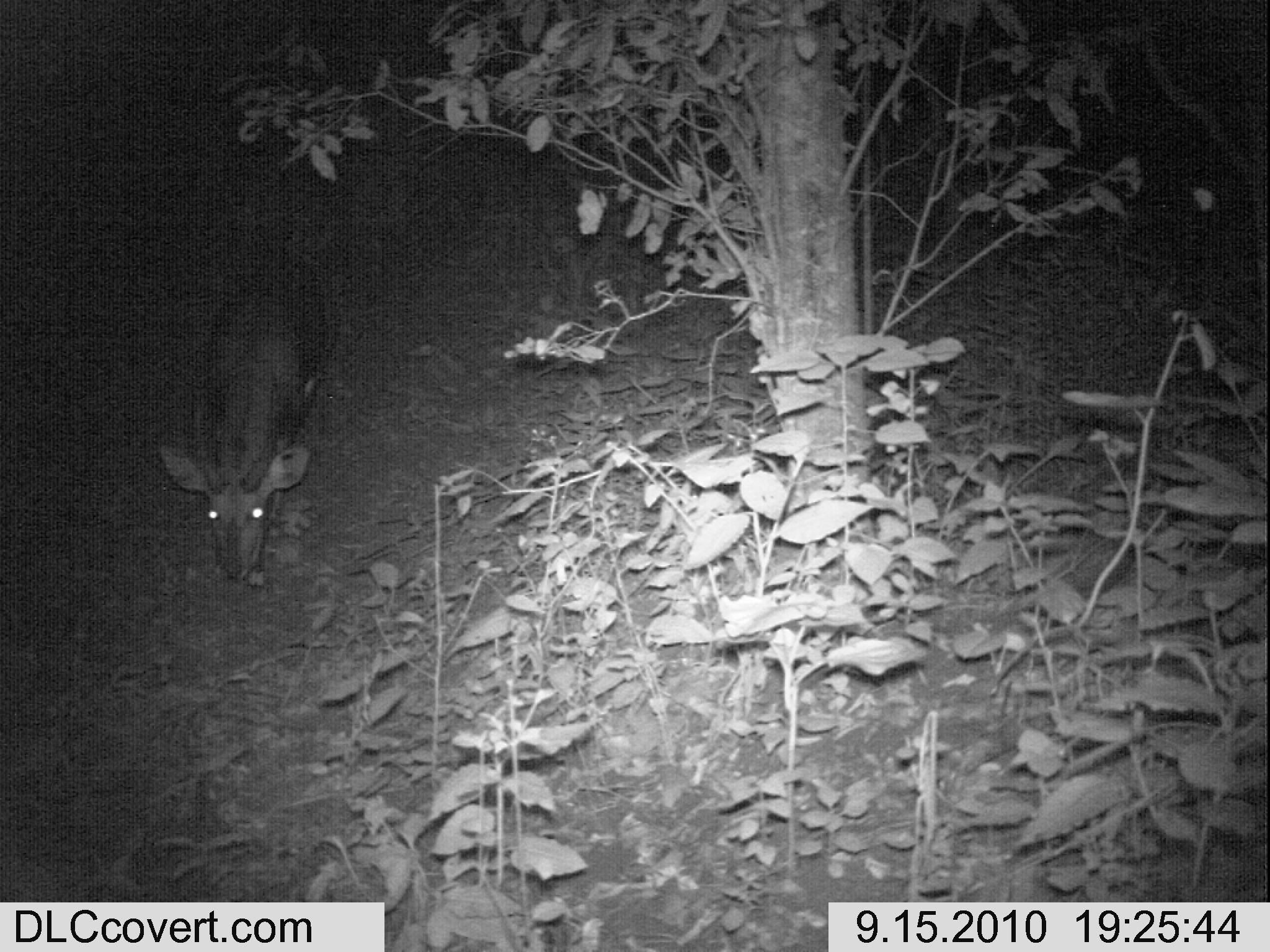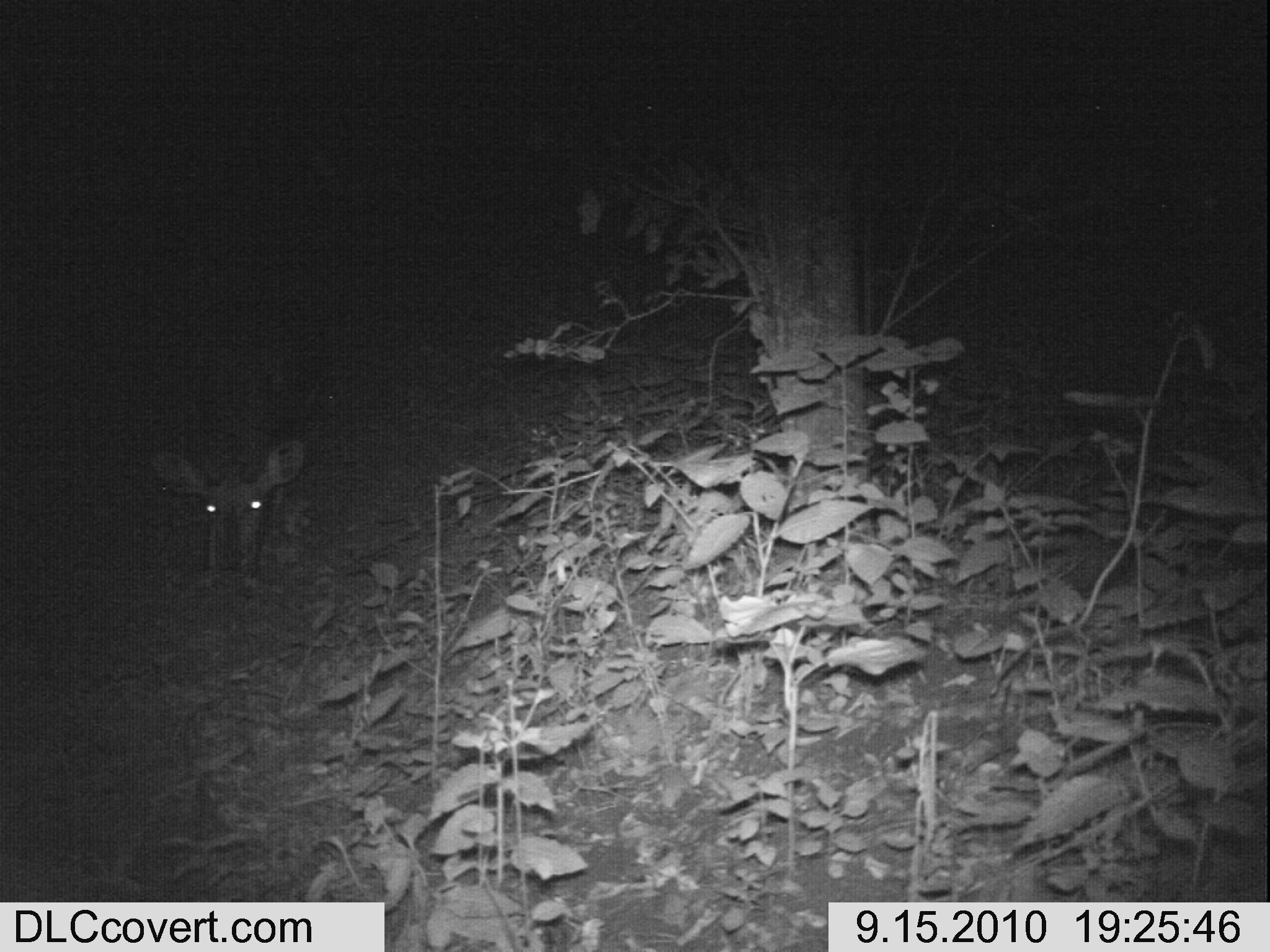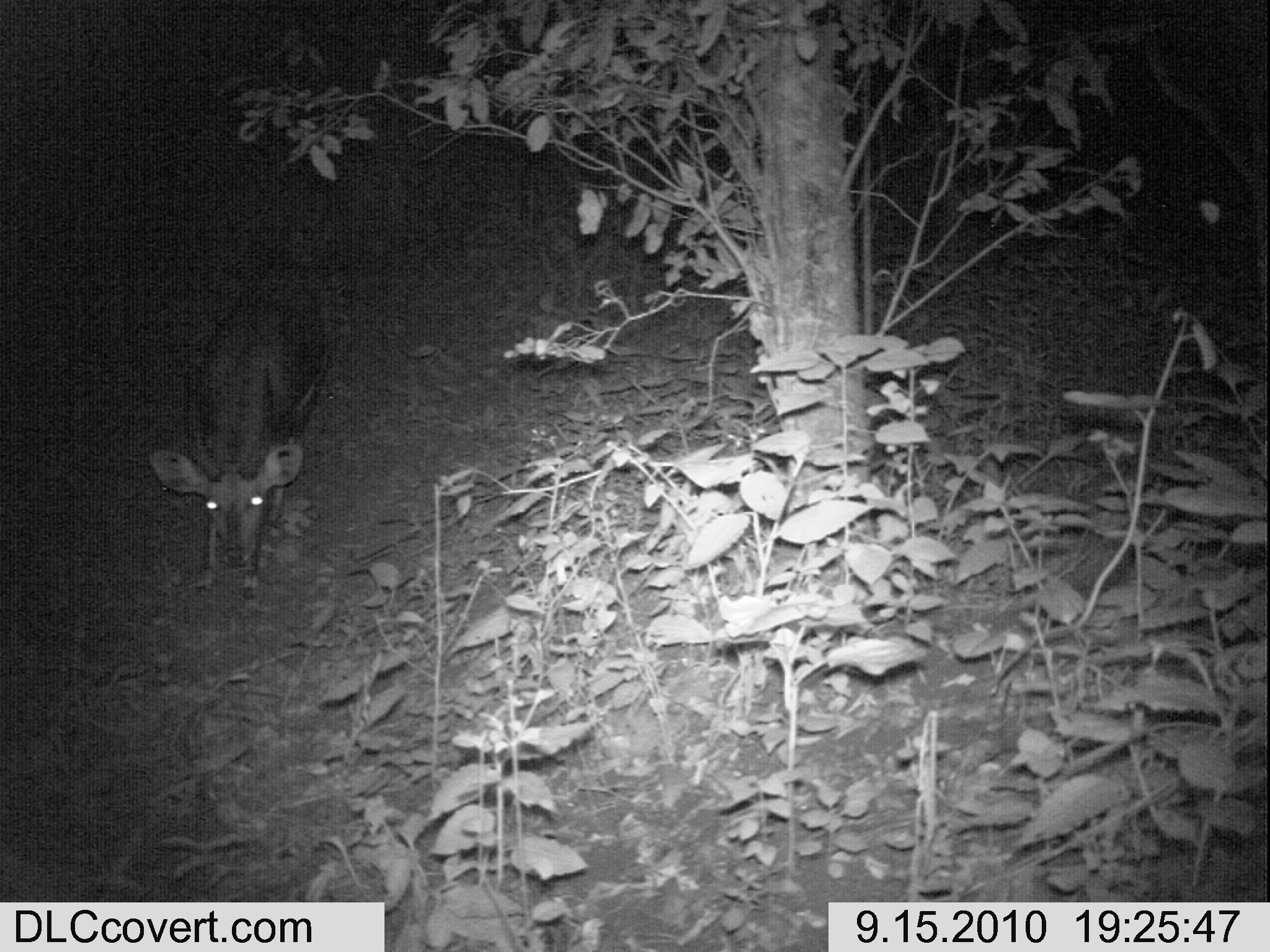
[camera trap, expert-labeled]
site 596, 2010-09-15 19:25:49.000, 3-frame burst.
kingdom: Animalia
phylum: Chordata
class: Mammalia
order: Artiodactyla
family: Bovidae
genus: Tragelaphus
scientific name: Tragelaphus scriptus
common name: bushbuck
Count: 1.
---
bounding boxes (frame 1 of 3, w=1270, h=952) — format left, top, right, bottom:
tragelaphus scriptus: 158, 249, 335, 589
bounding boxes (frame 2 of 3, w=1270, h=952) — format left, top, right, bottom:
tragelaphus scriptus: 150, 438, 306, 574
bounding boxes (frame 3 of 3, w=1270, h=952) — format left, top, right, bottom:
tragelaphus scriptus: 147, 280, 330, 601